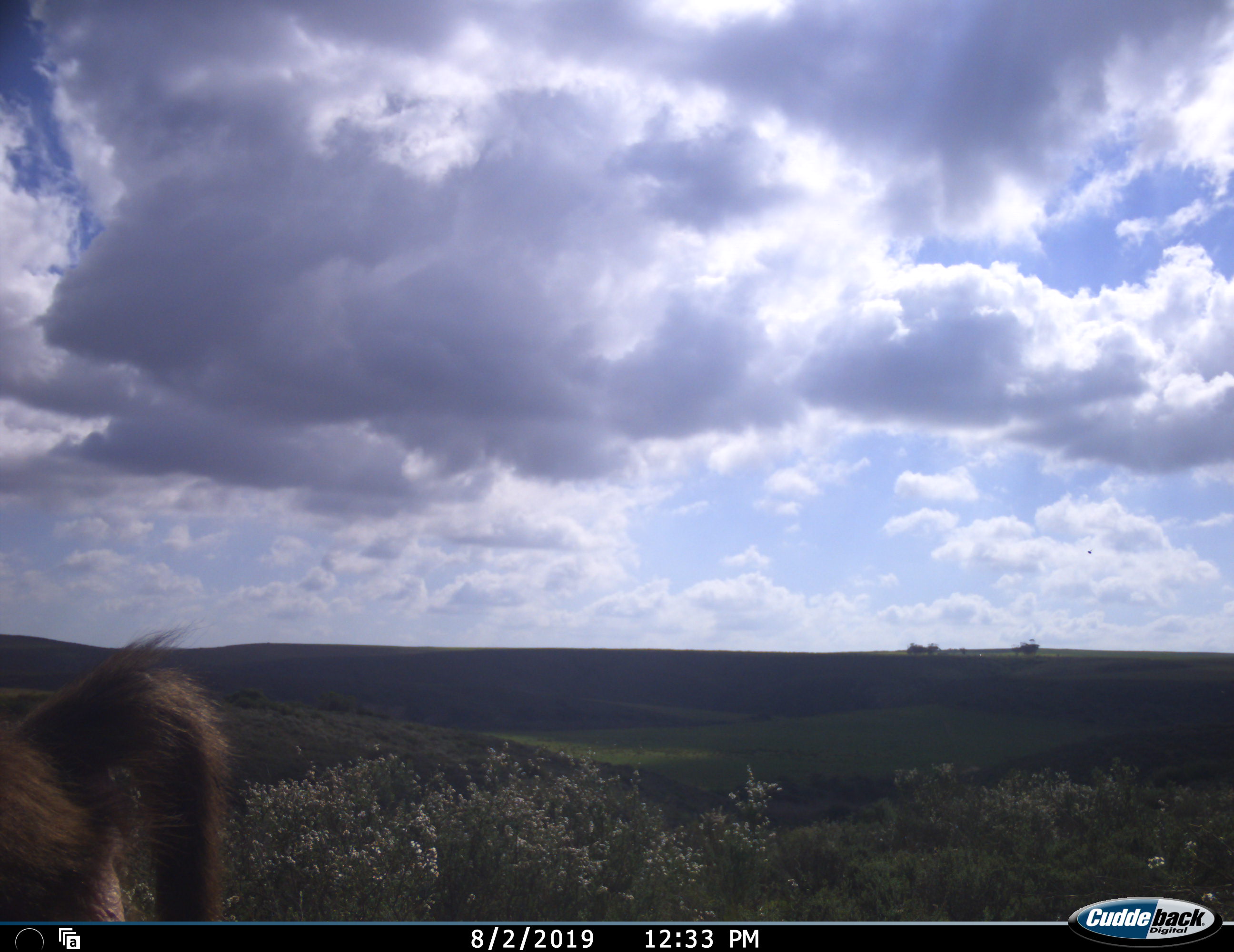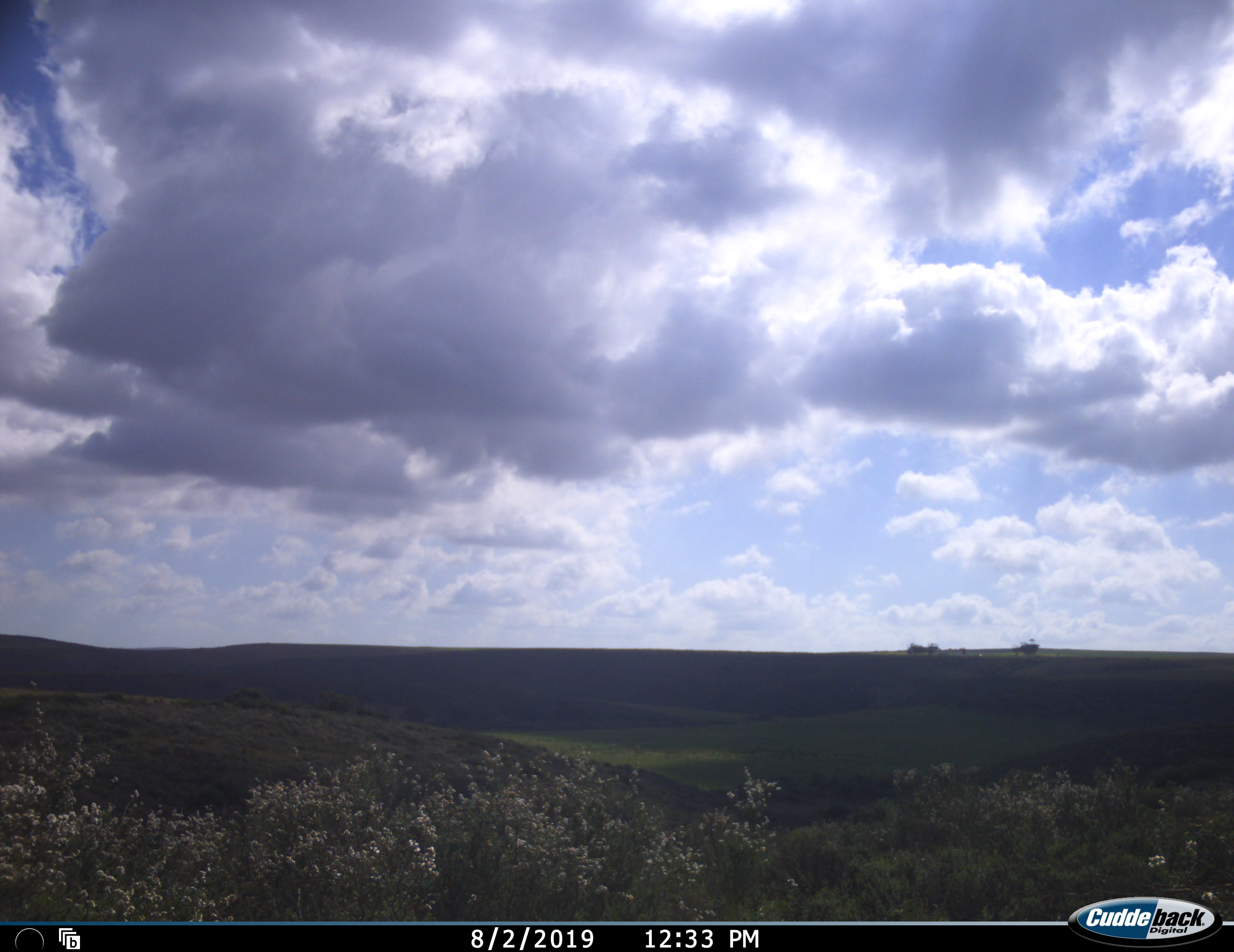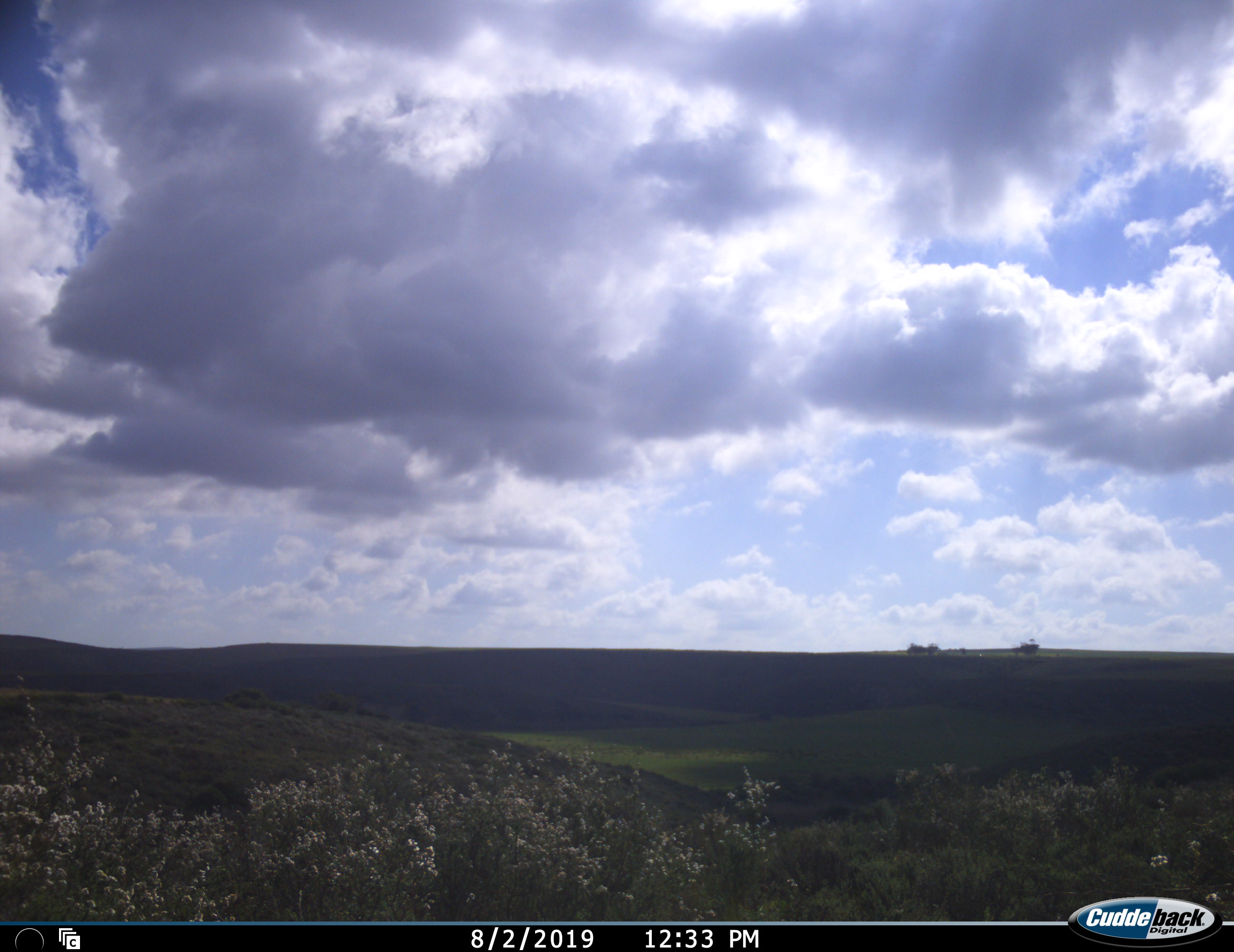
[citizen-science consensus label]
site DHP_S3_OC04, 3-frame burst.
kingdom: Animalia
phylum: Chordata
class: Mammalia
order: Primates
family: Cercopithecidae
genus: Papio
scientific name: Papio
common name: baboon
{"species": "baboon (Papio)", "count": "1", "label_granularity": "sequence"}